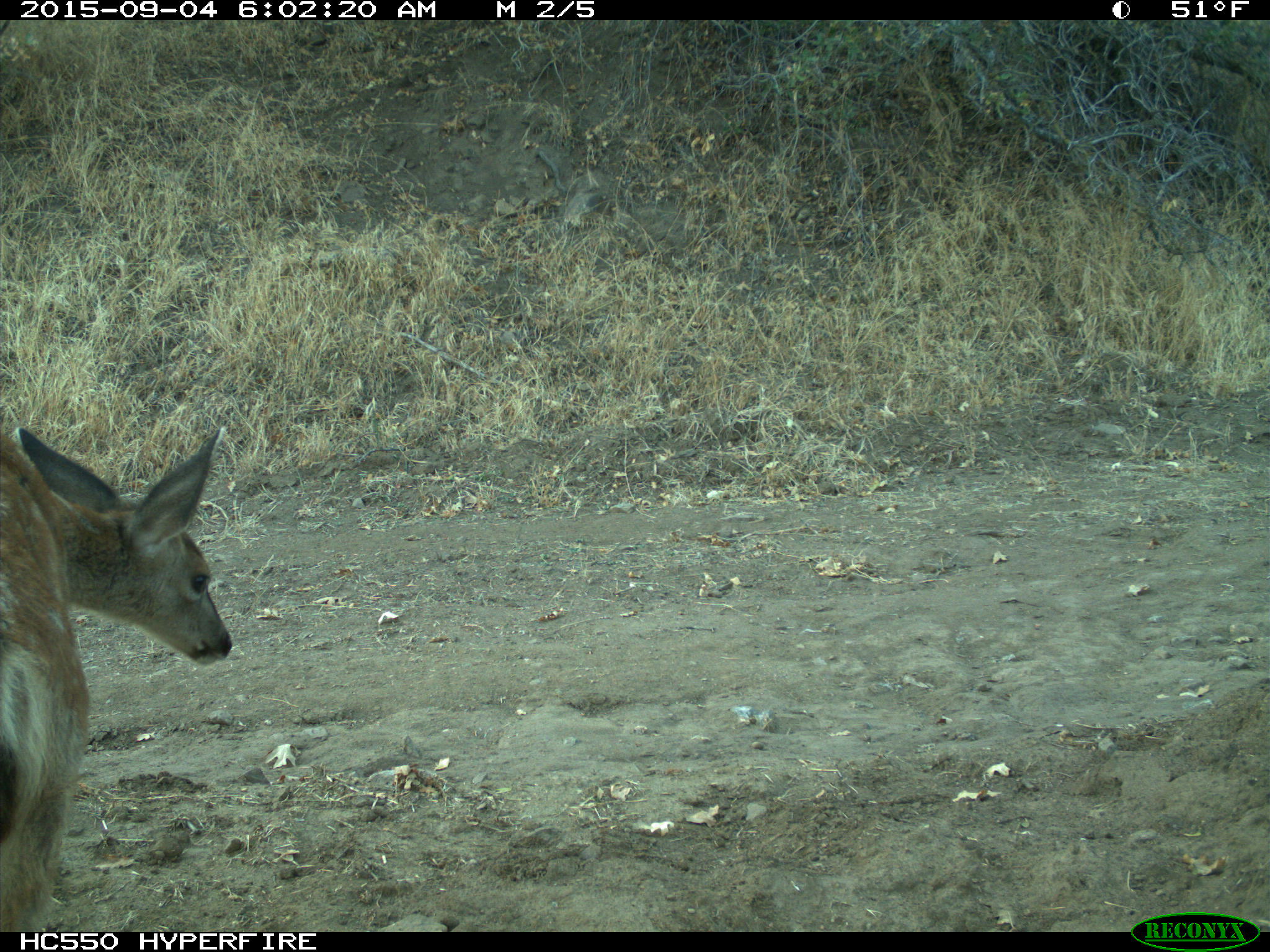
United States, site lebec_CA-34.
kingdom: Animalia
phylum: Chordata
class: Mammalia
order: Artiodactyla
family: Cervidae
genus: Odocoileus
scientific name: Odocoileus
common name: deer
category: unidentified deer